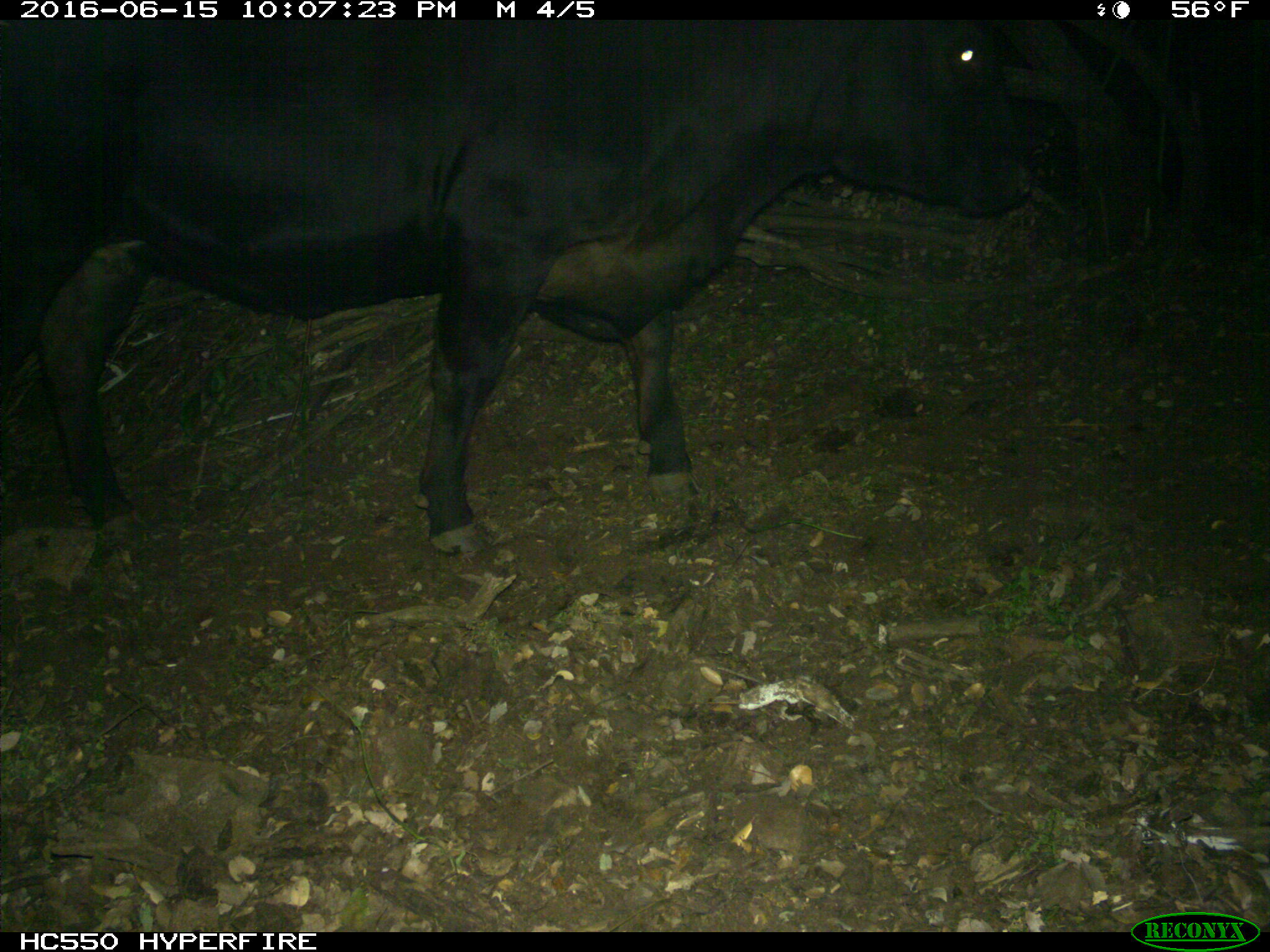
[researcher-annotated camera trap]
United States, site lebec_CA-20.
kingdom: Animalia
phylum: Chordata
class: Mammalia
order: Artiodactyla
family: Bovidae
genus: Bos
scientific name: Bos taurus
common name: domestic cow